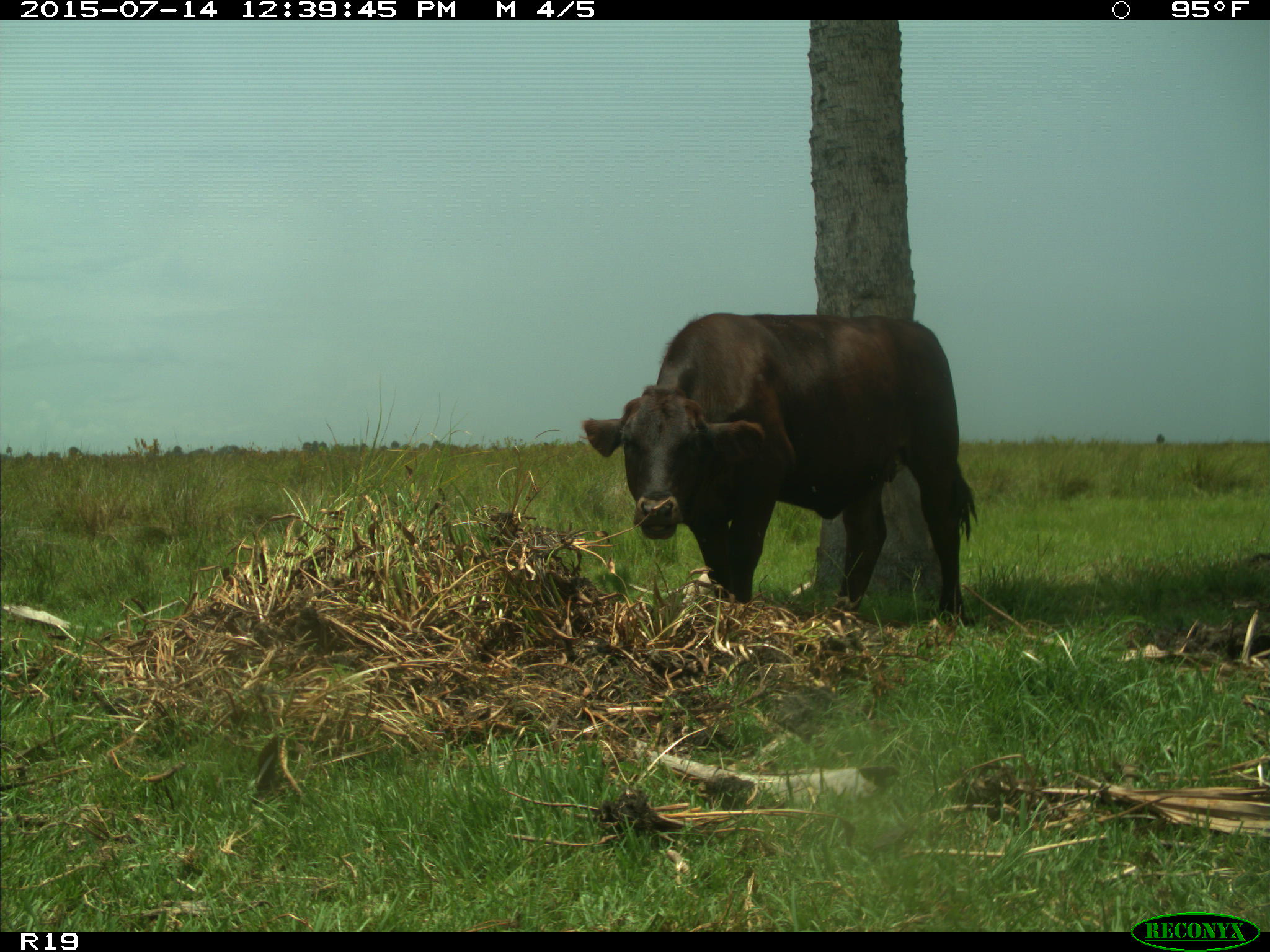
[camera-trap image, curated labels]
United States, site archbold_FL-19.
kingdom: Animalia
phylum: Chordata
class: Mammalia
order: Artiodactyla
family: Bovidae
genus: Bos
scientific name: Bos taurus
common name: domestic cow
Bos taurus (domestic cow).